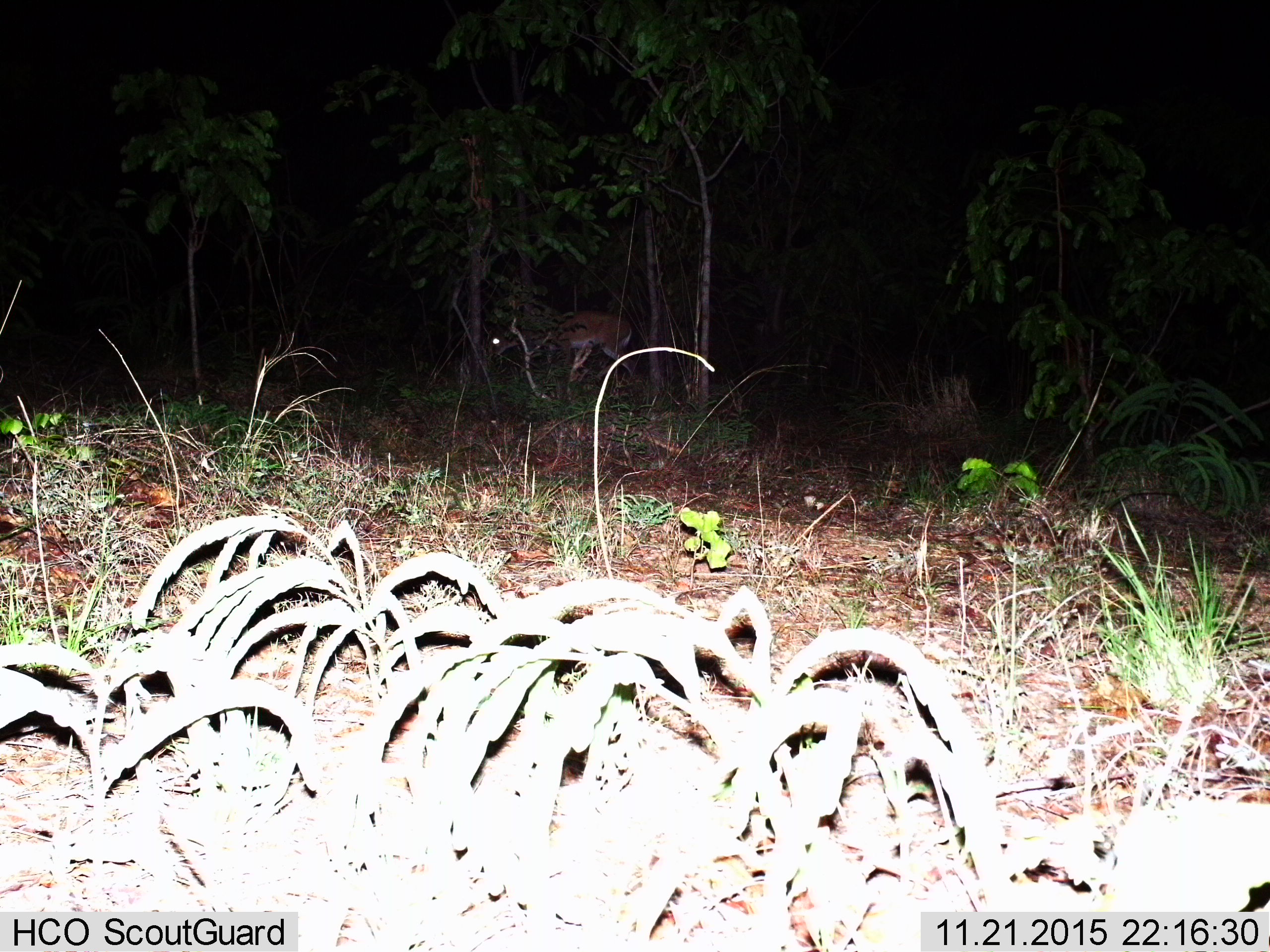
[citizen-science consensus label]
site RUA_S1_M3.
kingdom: Animalia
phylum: Chordata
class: Mammalia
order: Artiodactyla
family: Bovidae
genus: Aepyceros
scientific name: Aepyceros melampus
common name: impala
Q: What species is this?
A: Impala (Aepyceros melampus).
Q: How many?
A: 1.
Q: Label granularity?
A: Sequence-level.